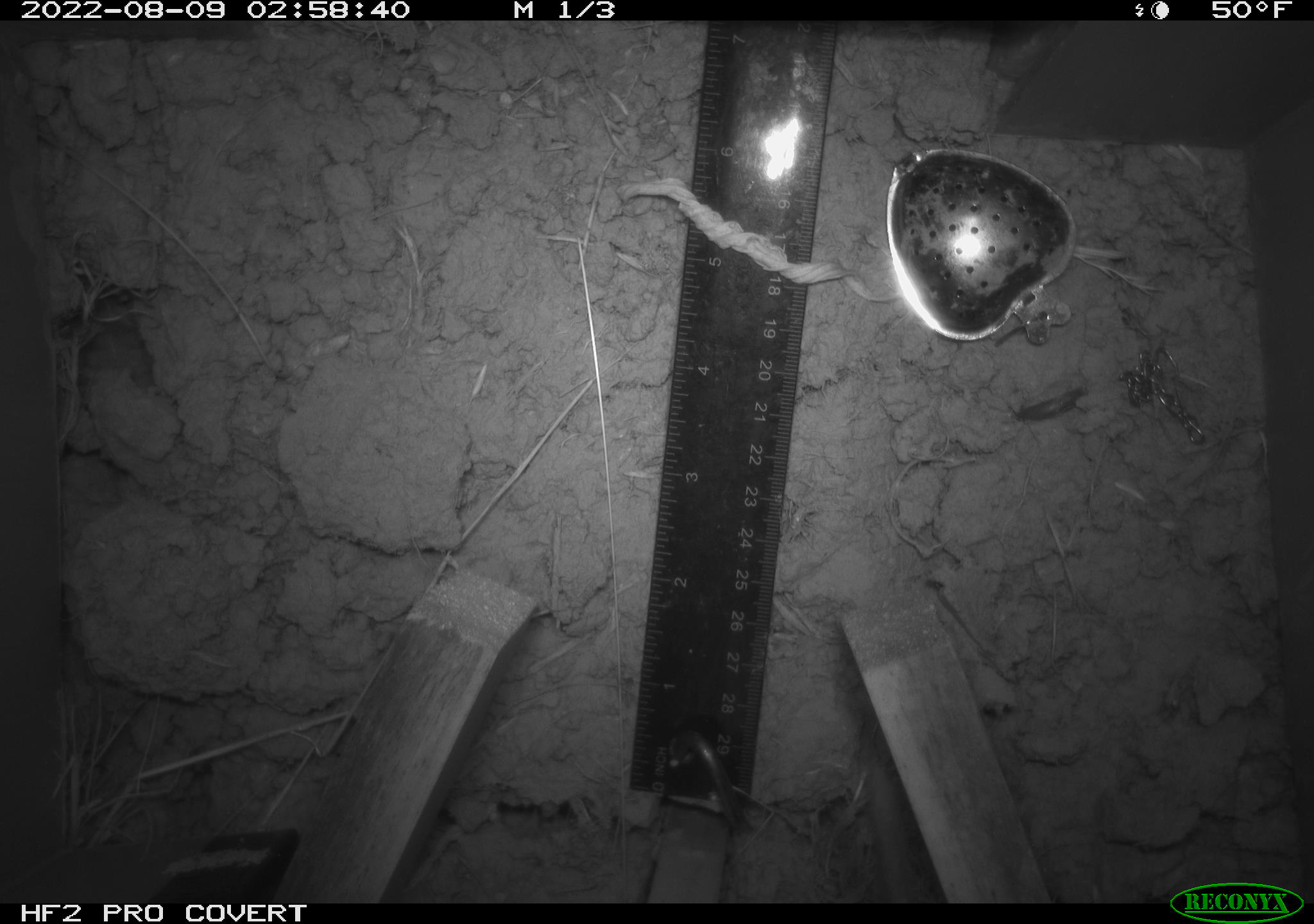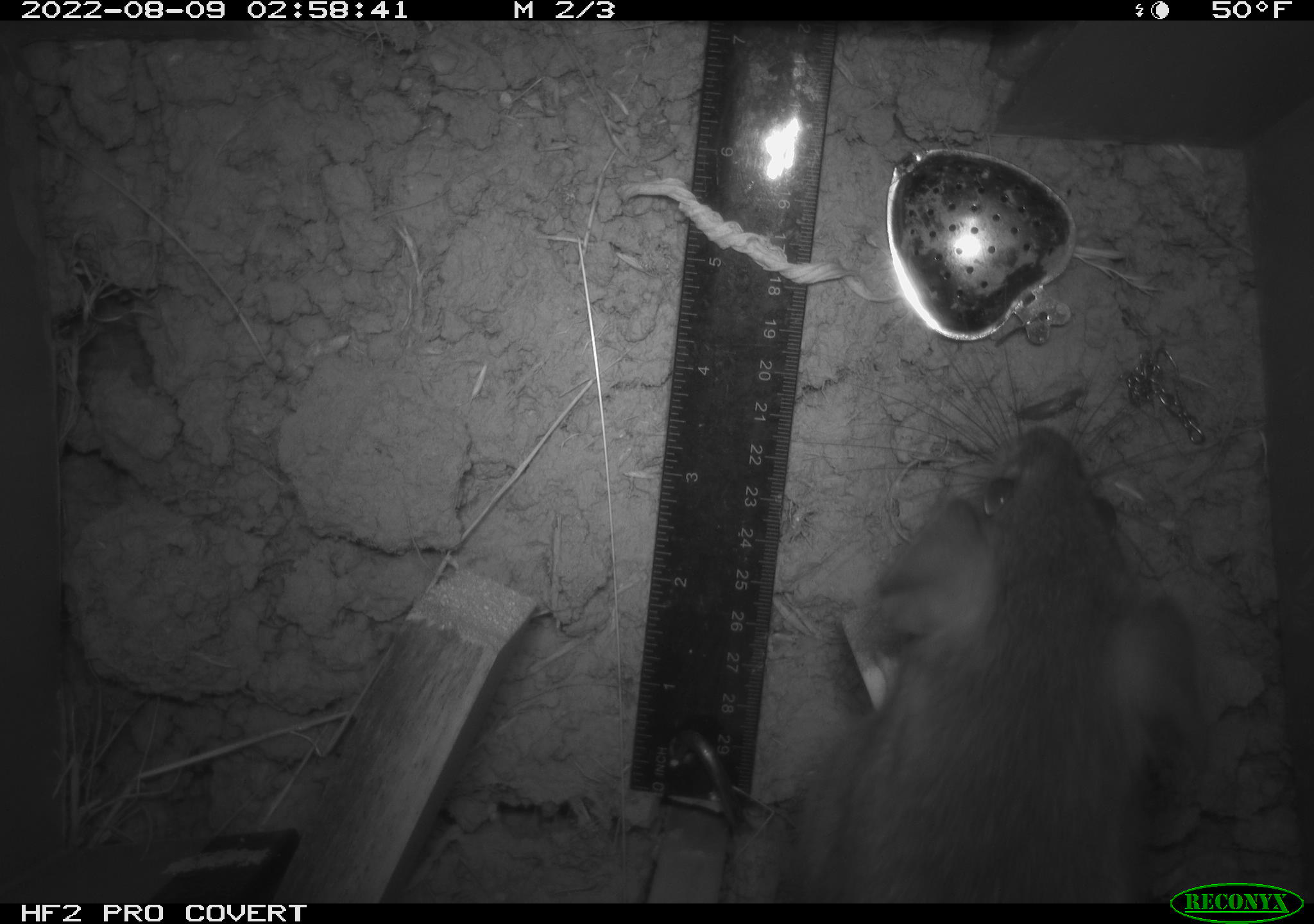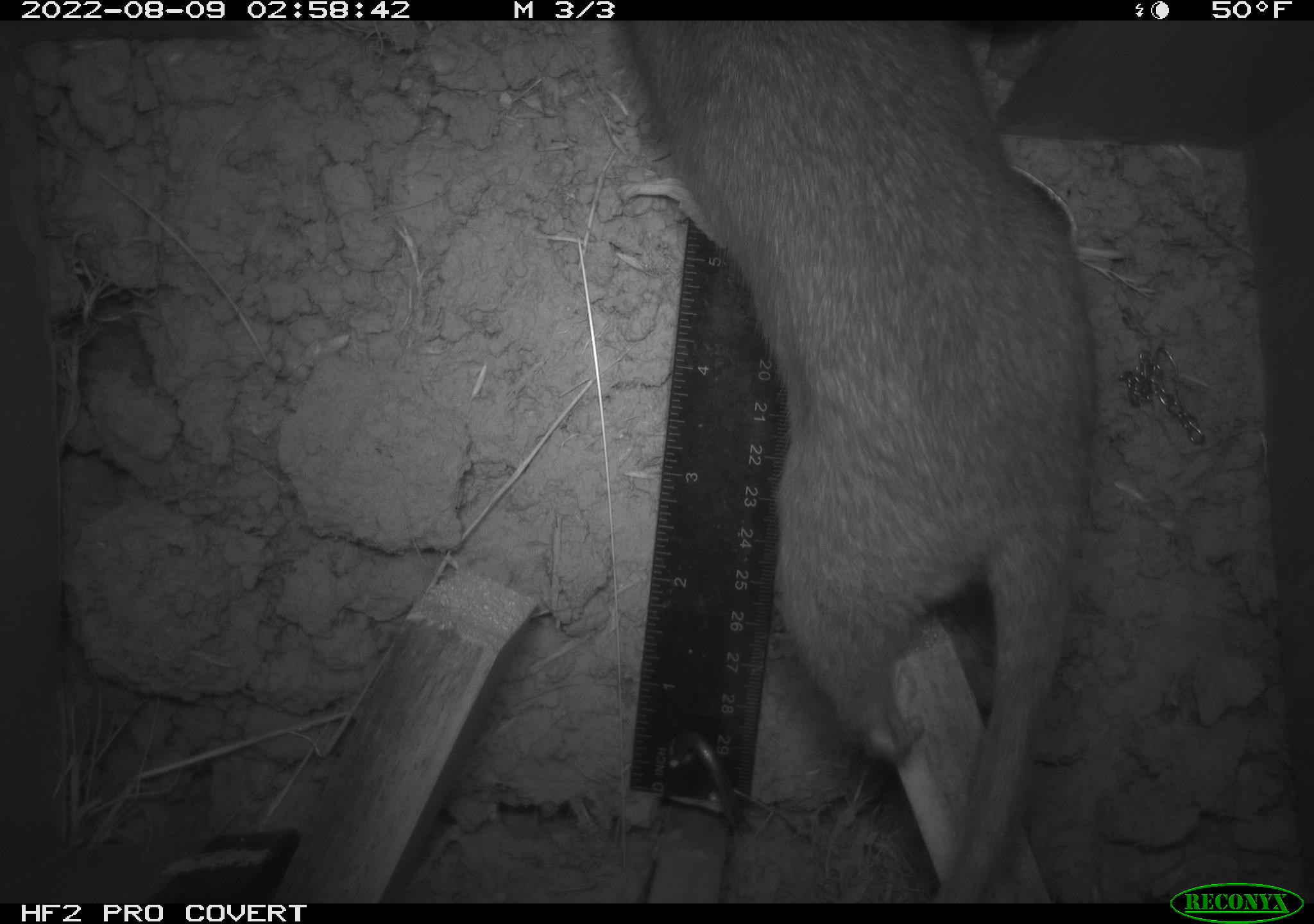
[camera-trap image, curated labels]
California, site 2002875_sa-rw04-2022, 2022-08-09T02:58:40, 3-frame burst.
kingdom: Animalia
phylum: Chordata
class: Mammalia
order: Rodentia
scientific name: Rodentia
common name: mouse species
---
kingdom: Animalia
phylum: Chordata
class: Mammalia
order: Rodentia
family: Cricetidae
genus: Neotoma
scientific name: Neotoma fuscipes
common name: dusky-footed woodrat